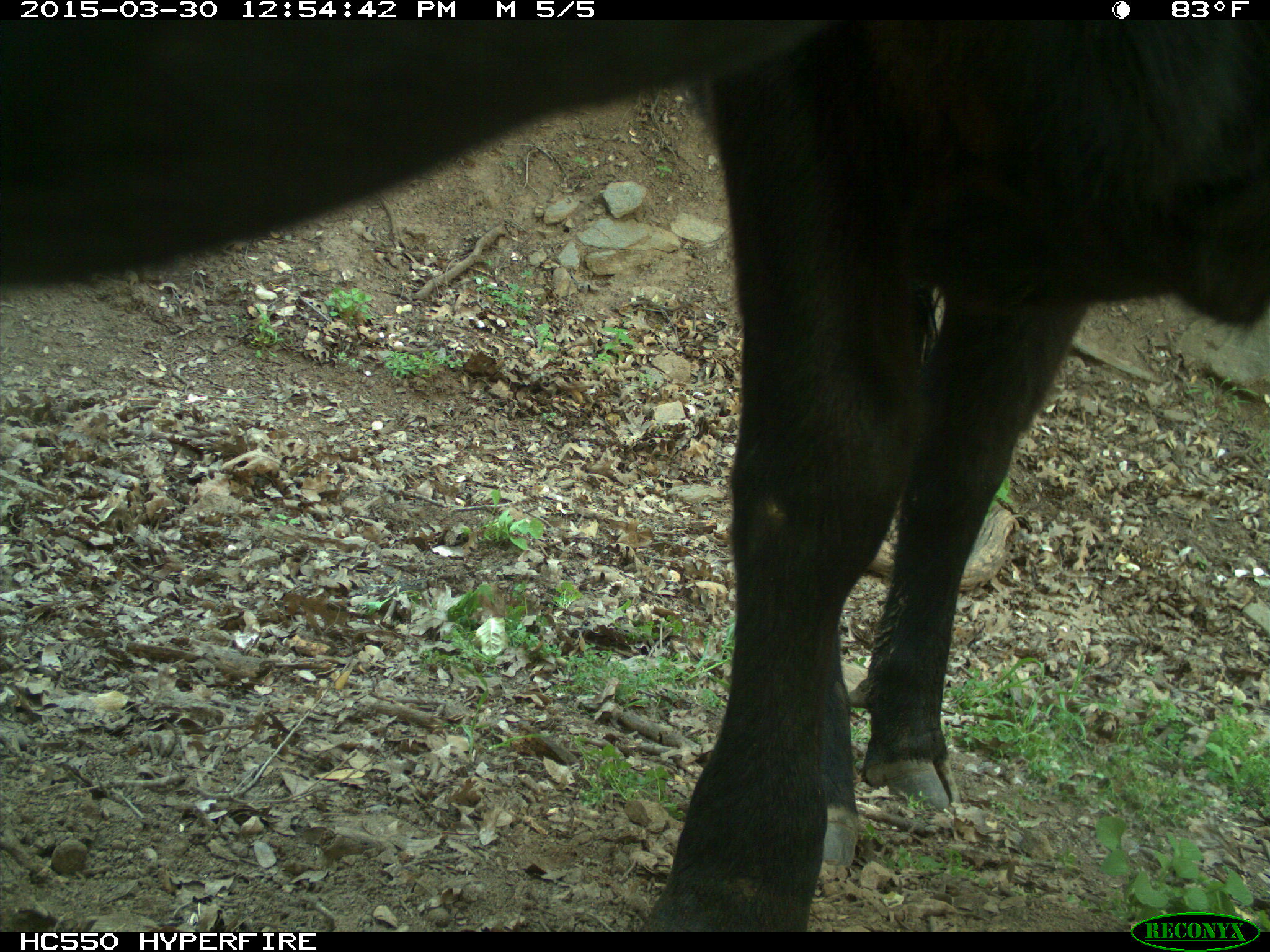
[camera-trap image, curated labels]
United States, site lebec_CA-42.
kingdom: Animalia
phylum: Chordata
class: Mammalia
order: Artiodactyla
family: Bovidae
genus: Bos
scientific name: Bos taurus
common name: domestic cow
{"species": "Bos taurus (domestic cow)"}